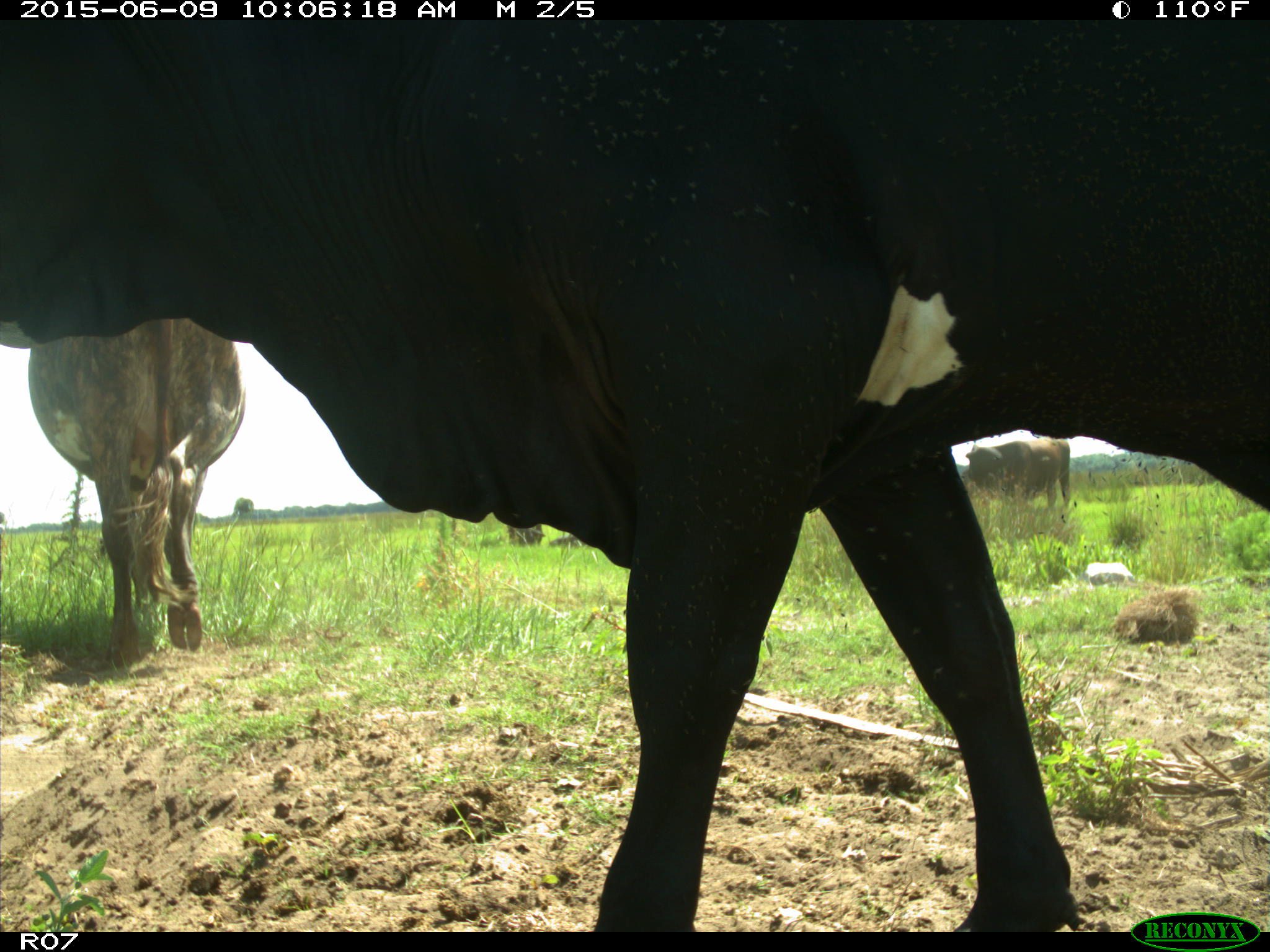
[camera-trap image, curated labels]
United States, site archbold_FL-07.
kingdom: Animalia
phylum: Chordata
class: Mammalia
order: Artiodactyla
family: Bovidae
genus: Bos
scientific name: Bos taurus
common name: domestic cow